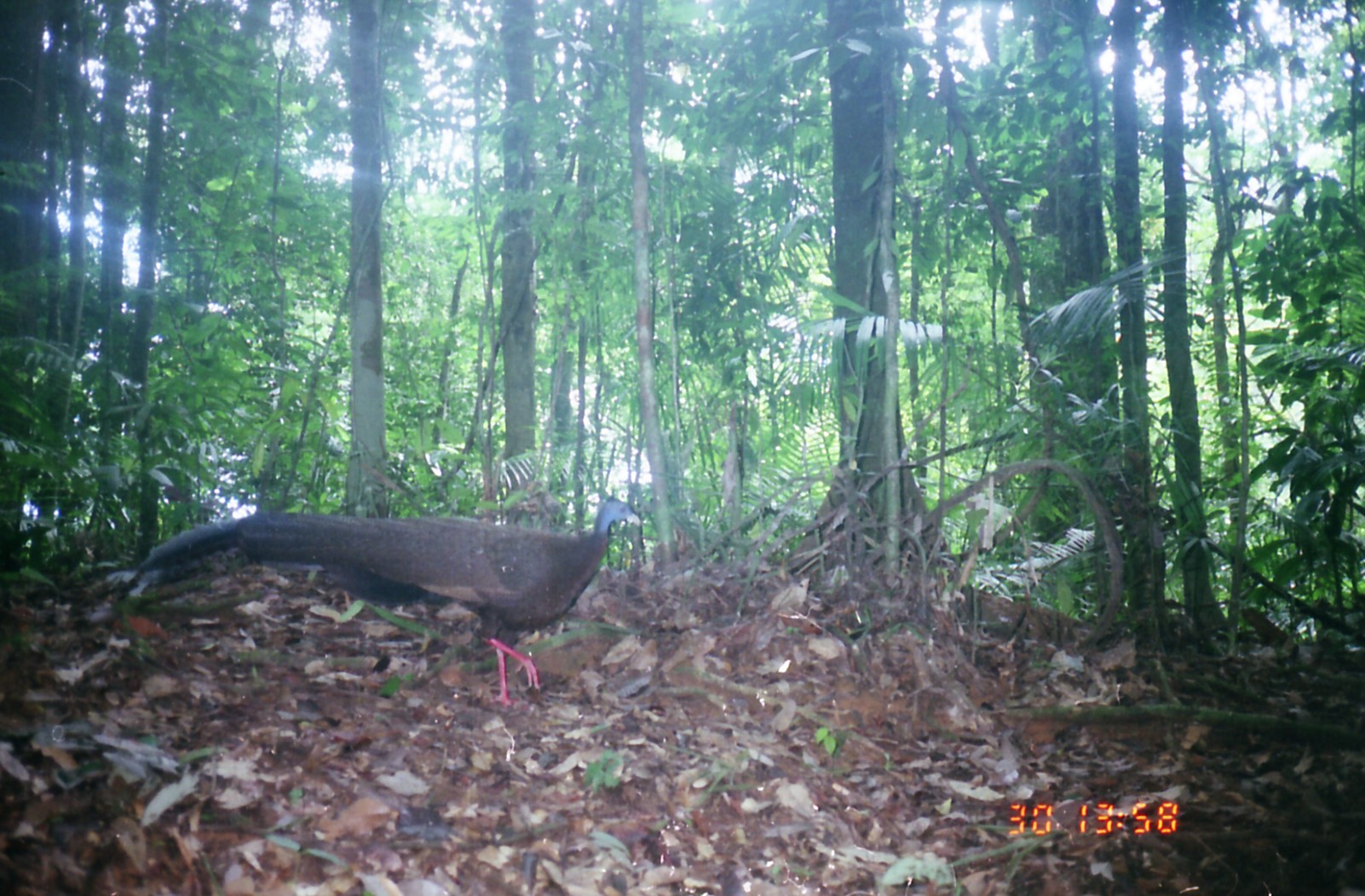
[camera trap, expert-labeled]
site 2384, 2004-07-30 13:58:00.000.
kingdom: Animalia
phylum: Chordata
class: Aves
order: Galliformes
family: Phasianidae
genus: Argusianus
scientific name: Argusianus argus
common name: great argus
Argusianus argus (great argus), count 1.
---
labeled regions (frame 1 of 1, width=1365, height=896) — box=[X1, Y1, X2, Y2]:
argusianus argus: box=[131, 497, 640, 703]